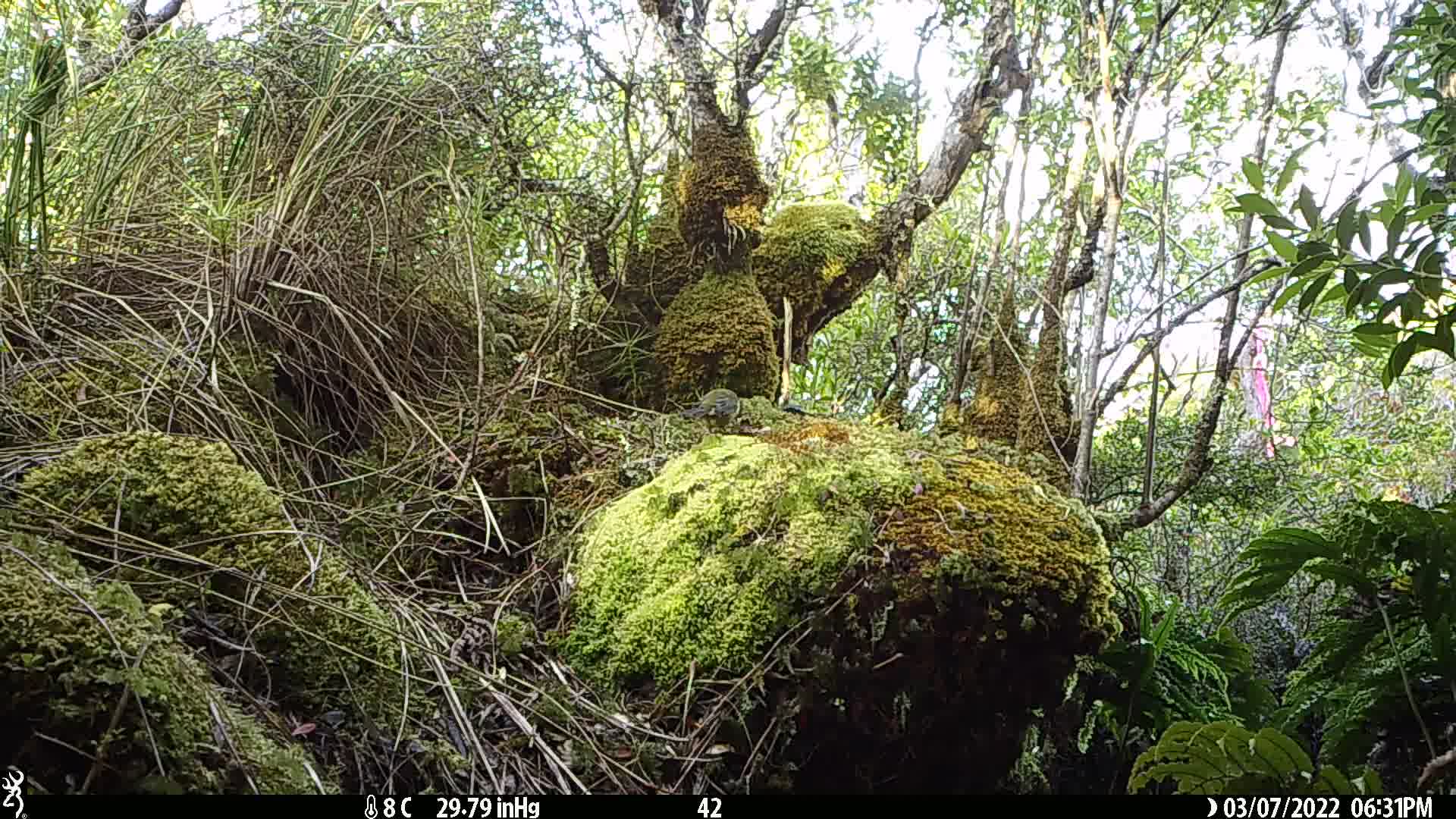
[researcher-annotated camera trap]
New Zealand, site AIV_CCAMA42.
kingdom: Animalia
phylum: Chordata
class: Aves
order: Passeriformes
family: Meliphagidae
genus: Anthornis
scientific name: Anthornis melanura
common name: new zealand bellbird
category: bellbird